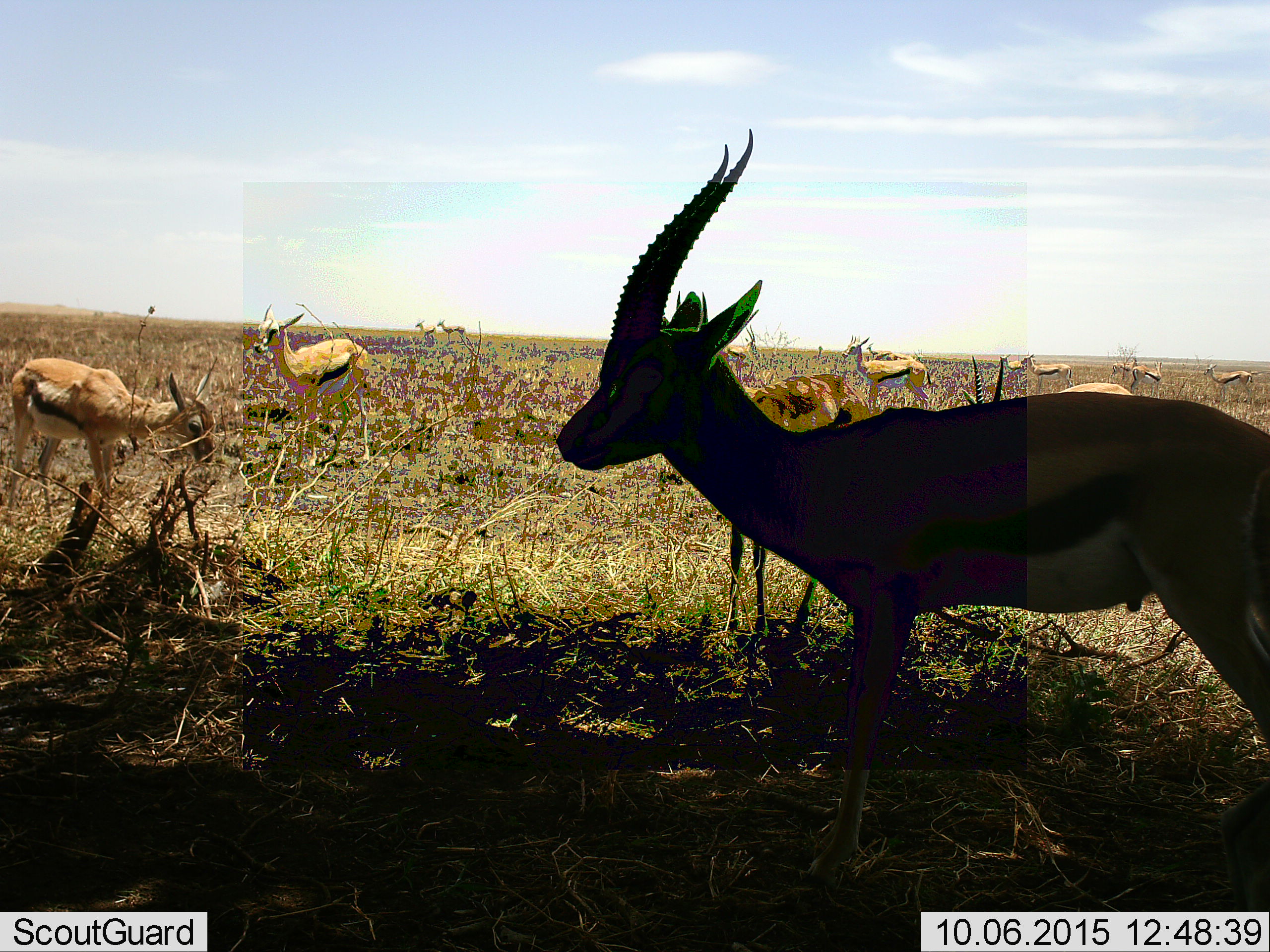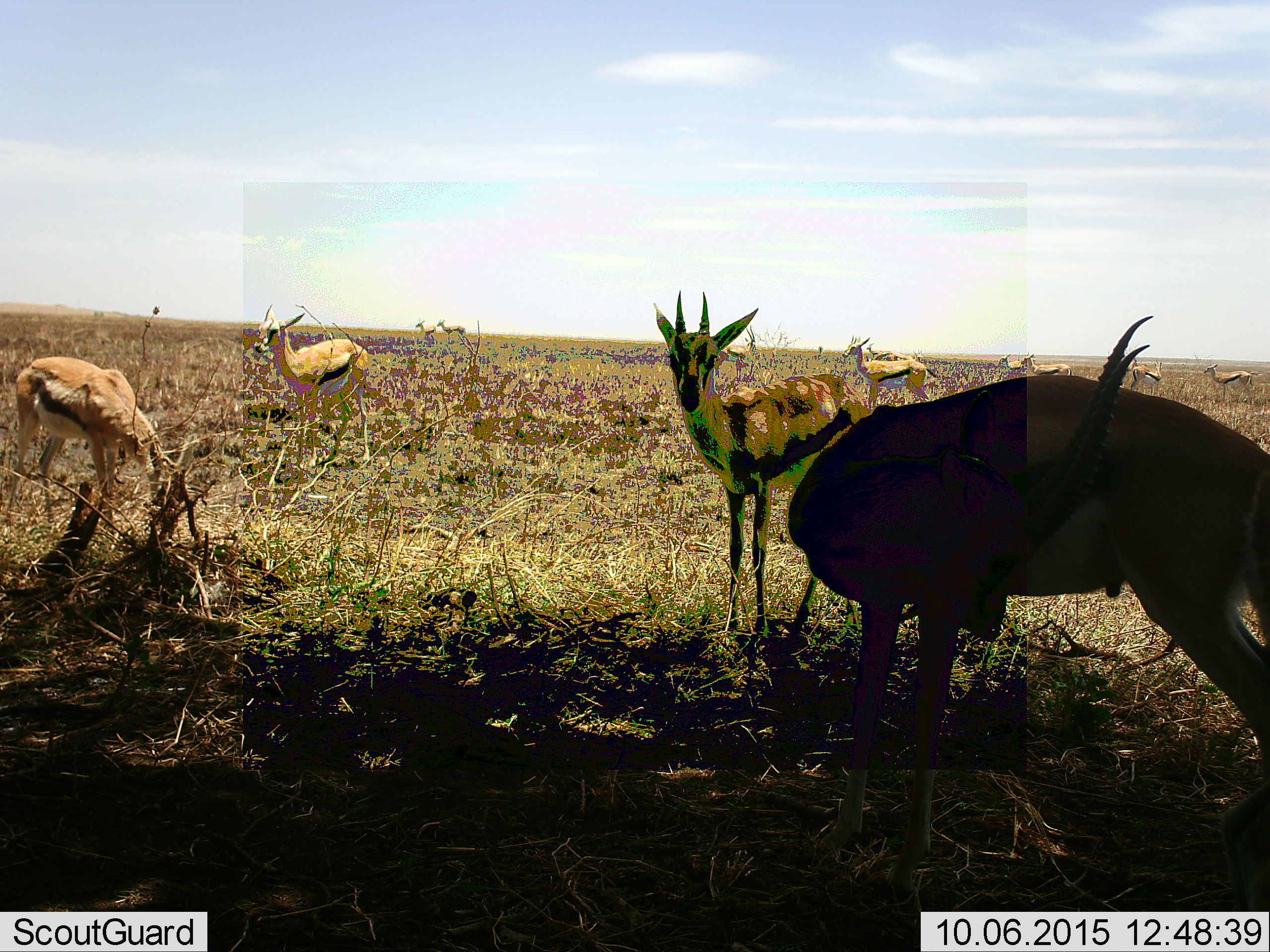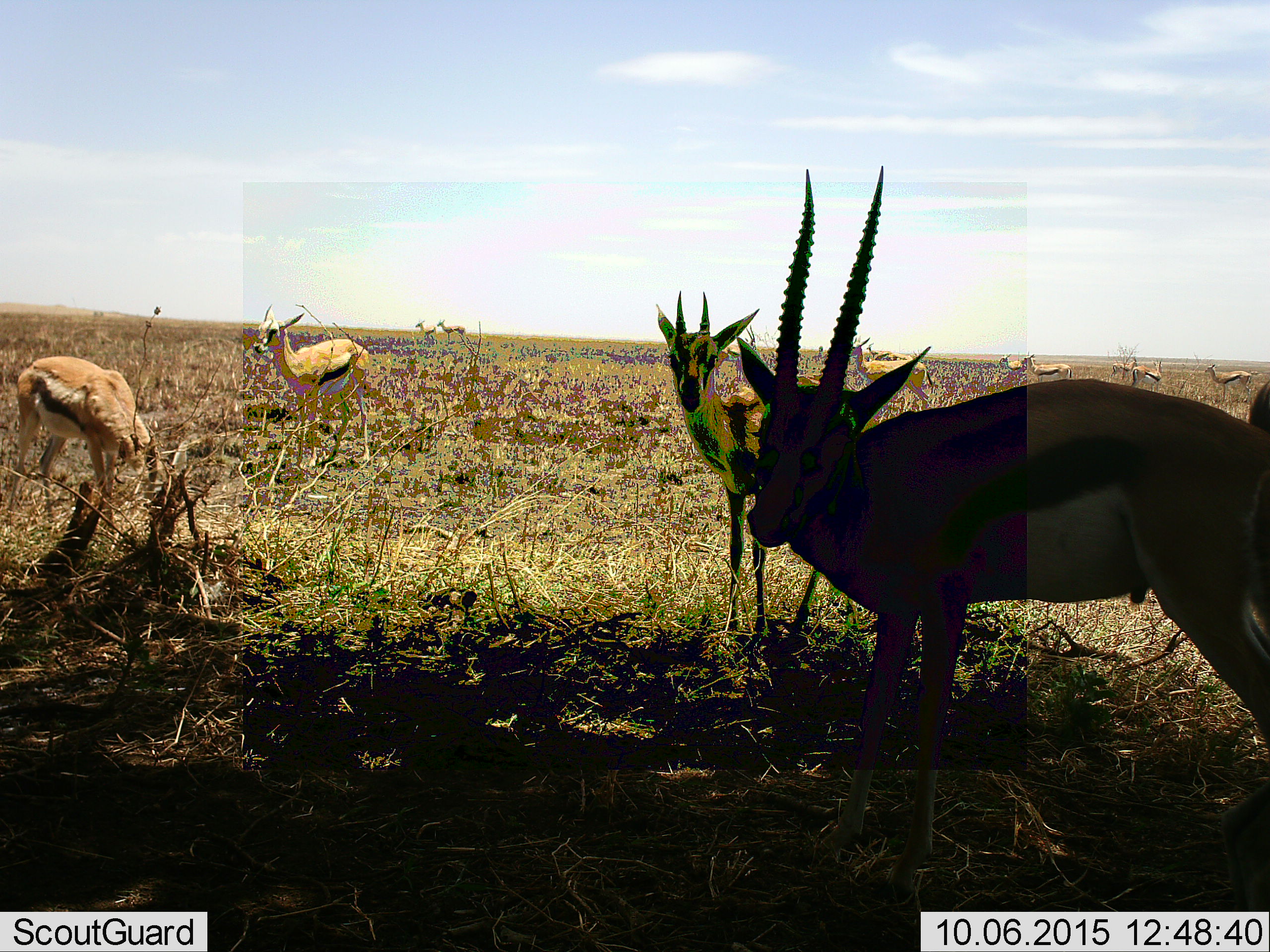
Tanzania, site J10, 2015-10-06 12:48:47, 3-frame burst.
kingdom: Animalia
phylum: Chordata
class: Mammalia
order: Artiodactyla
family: Bovidae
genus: Eudorcas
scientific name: Eudorcas thomsonii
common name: thomson's gazelle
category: gazellethomsons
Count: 11-50.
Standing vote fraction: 71%.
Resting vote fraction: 14%.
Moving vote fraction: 14%.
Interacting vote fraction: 0%.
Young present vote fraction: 43%.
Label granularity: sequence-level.